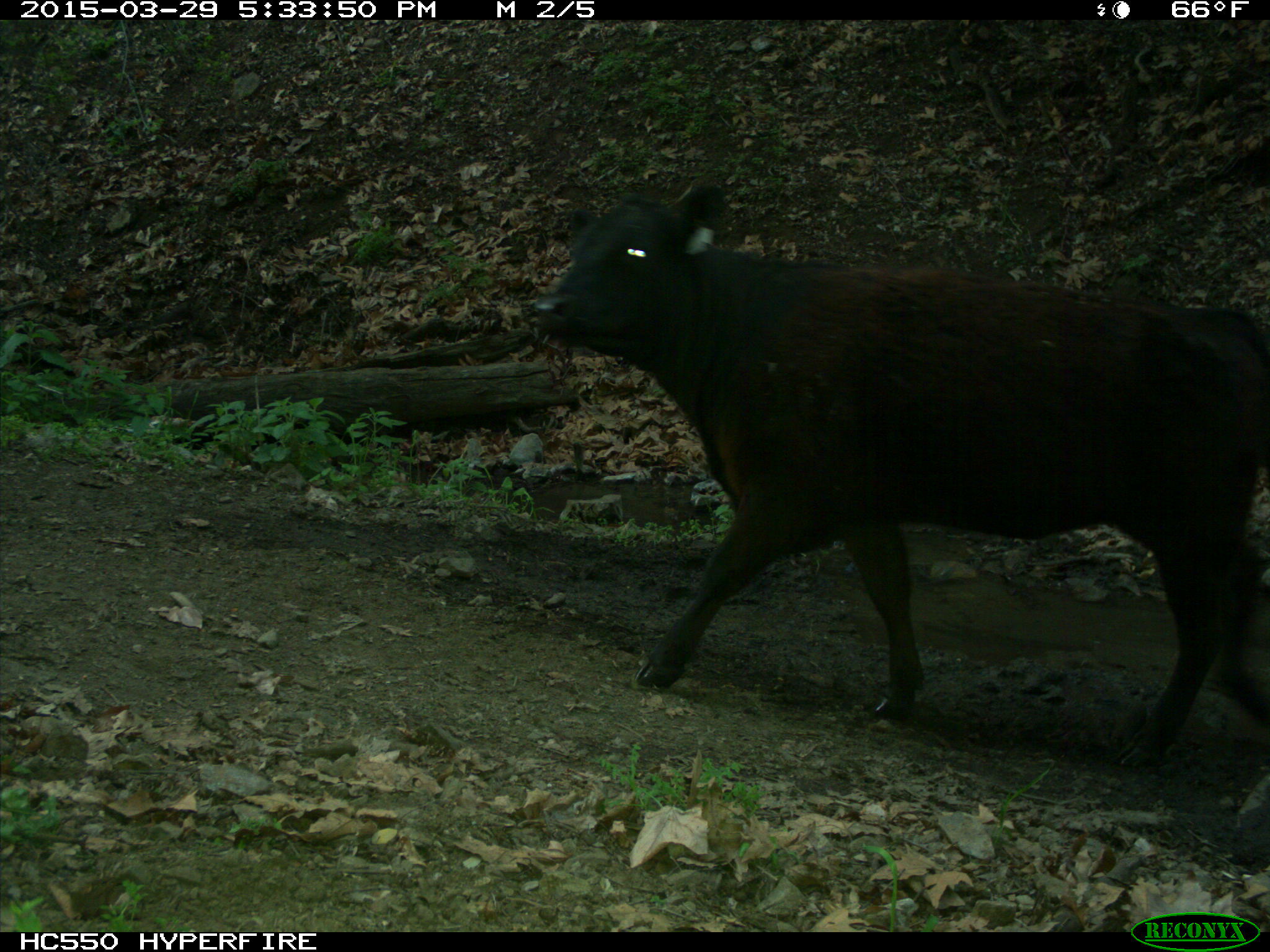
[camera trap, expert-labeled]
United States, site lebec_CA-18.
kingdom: Animalia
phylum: Chordata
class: Mammalia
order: Artiodactyla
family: Bovidae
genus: Bos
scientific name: Bos taurus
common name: domestic cow